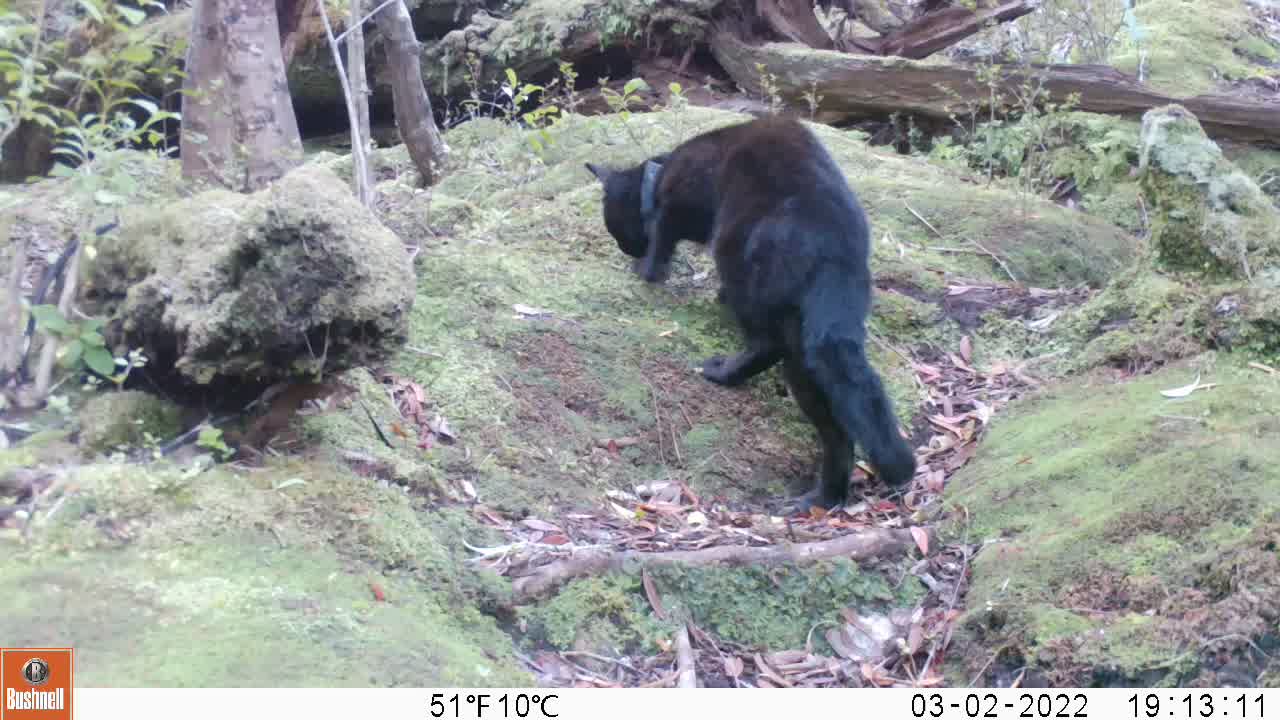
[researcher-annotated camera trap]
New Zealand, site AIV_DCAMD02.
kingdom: Animalia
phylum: Chordata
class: Mammalia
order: Carnivora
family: Felidae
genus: Felis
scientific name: Felis catus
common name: domestic cat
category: cat